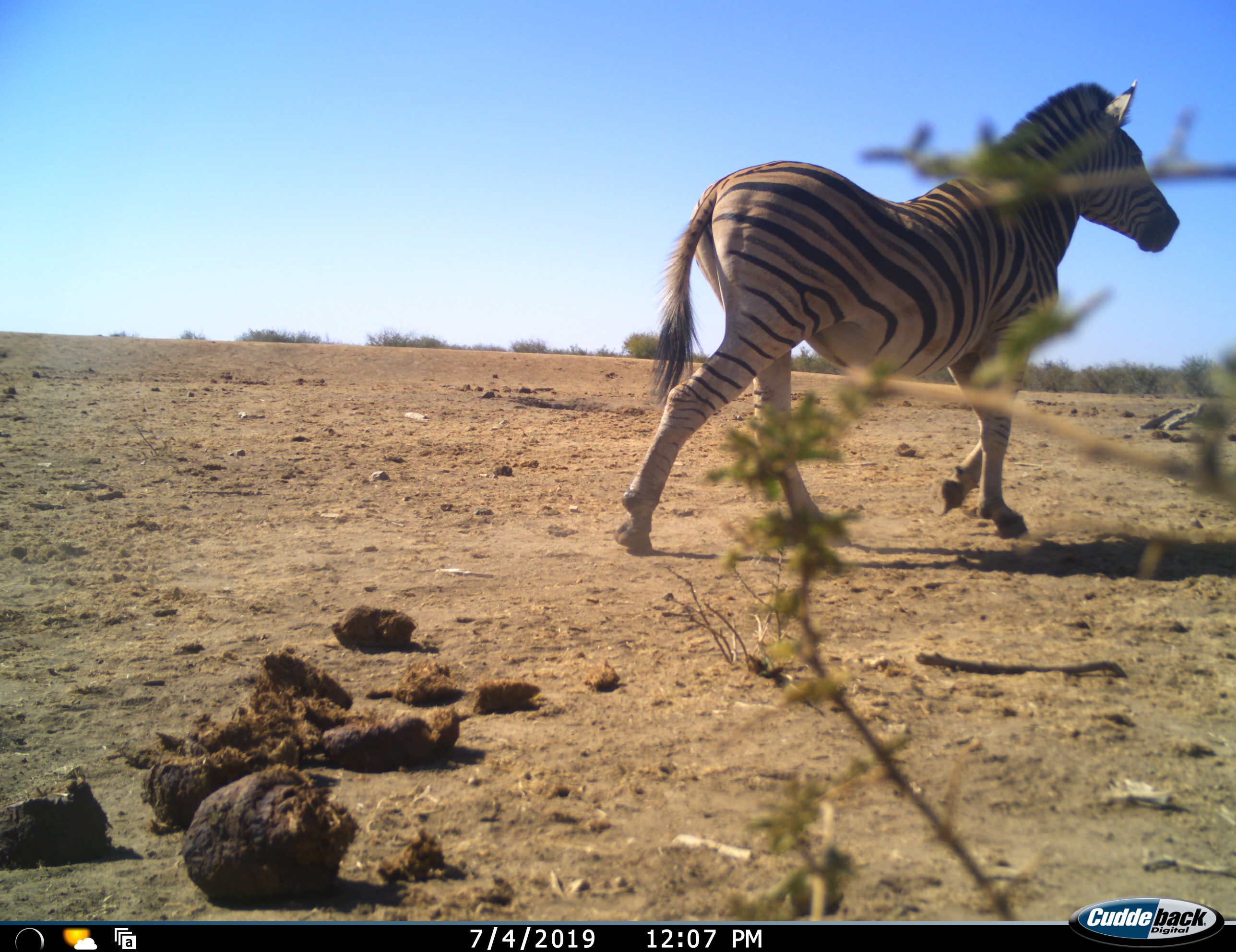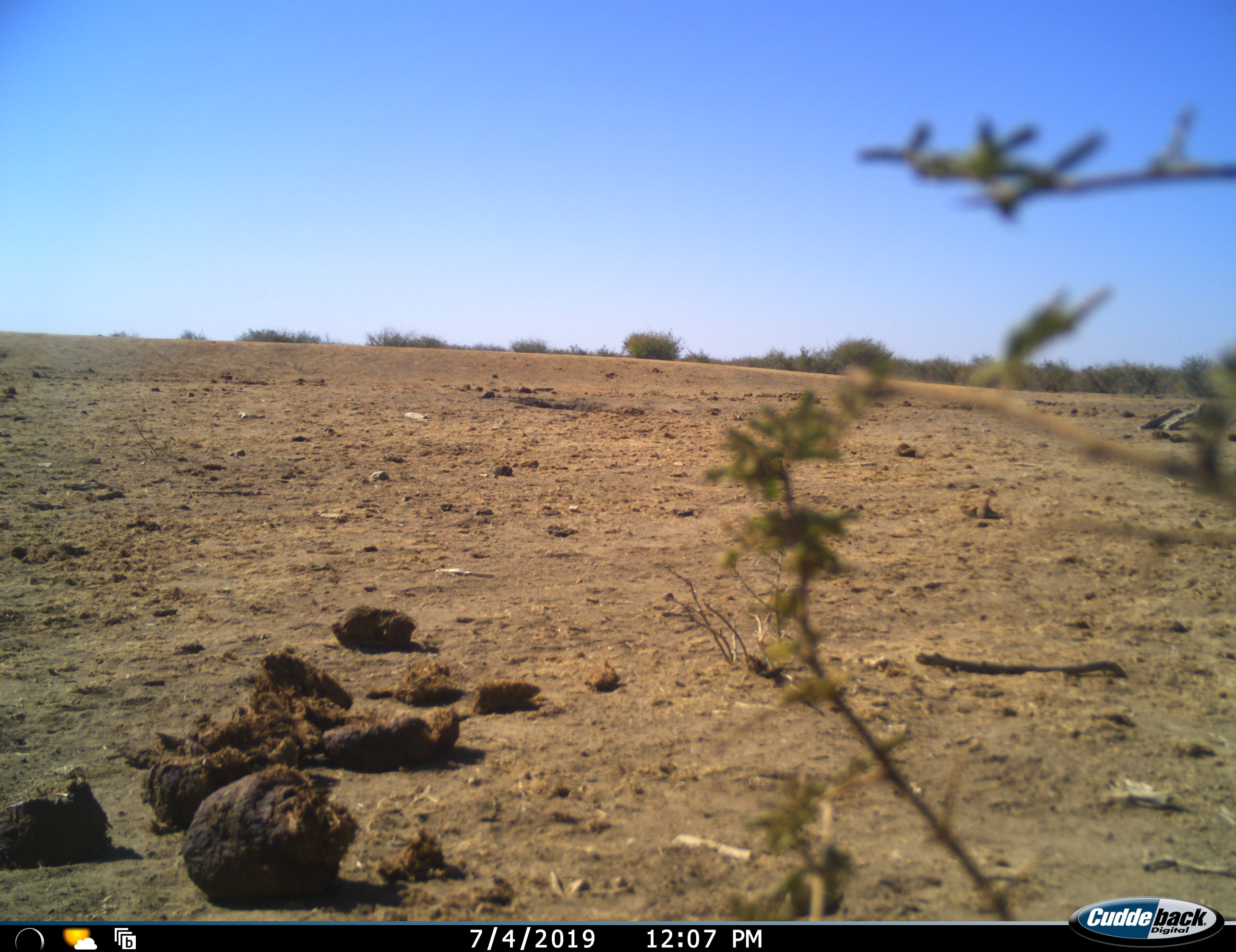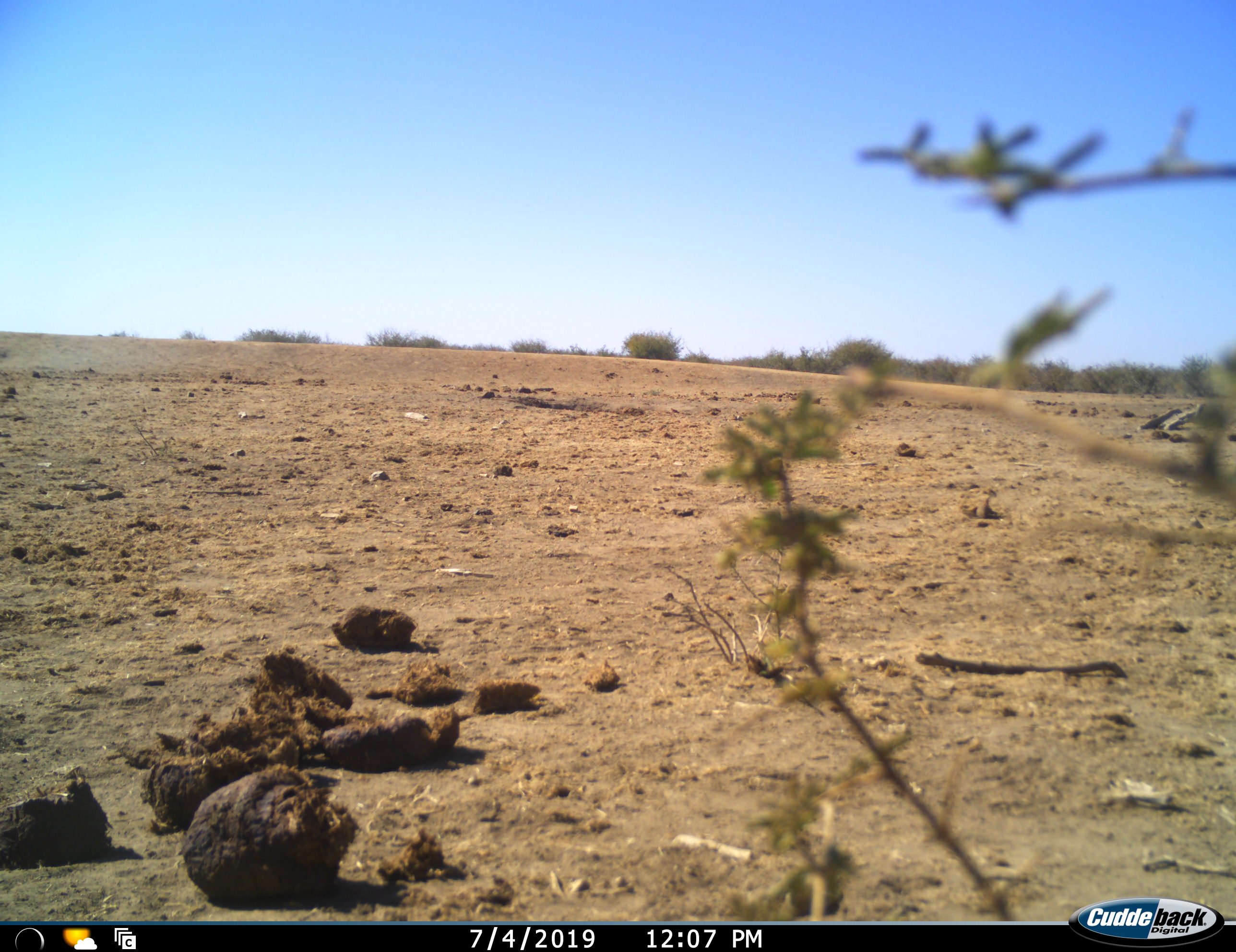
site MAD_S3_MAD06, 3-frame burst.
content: unidentified animal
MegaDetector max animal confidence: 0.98